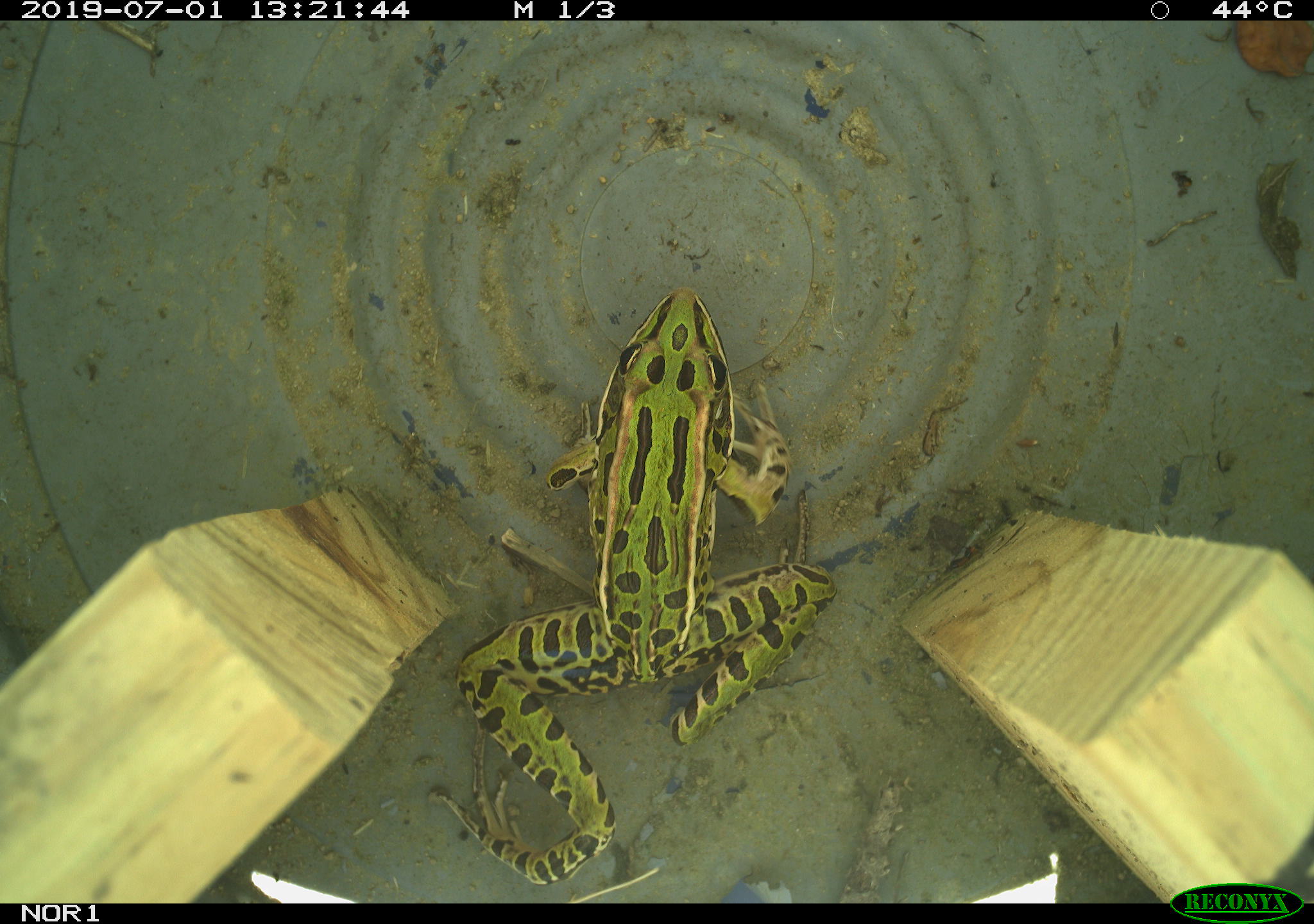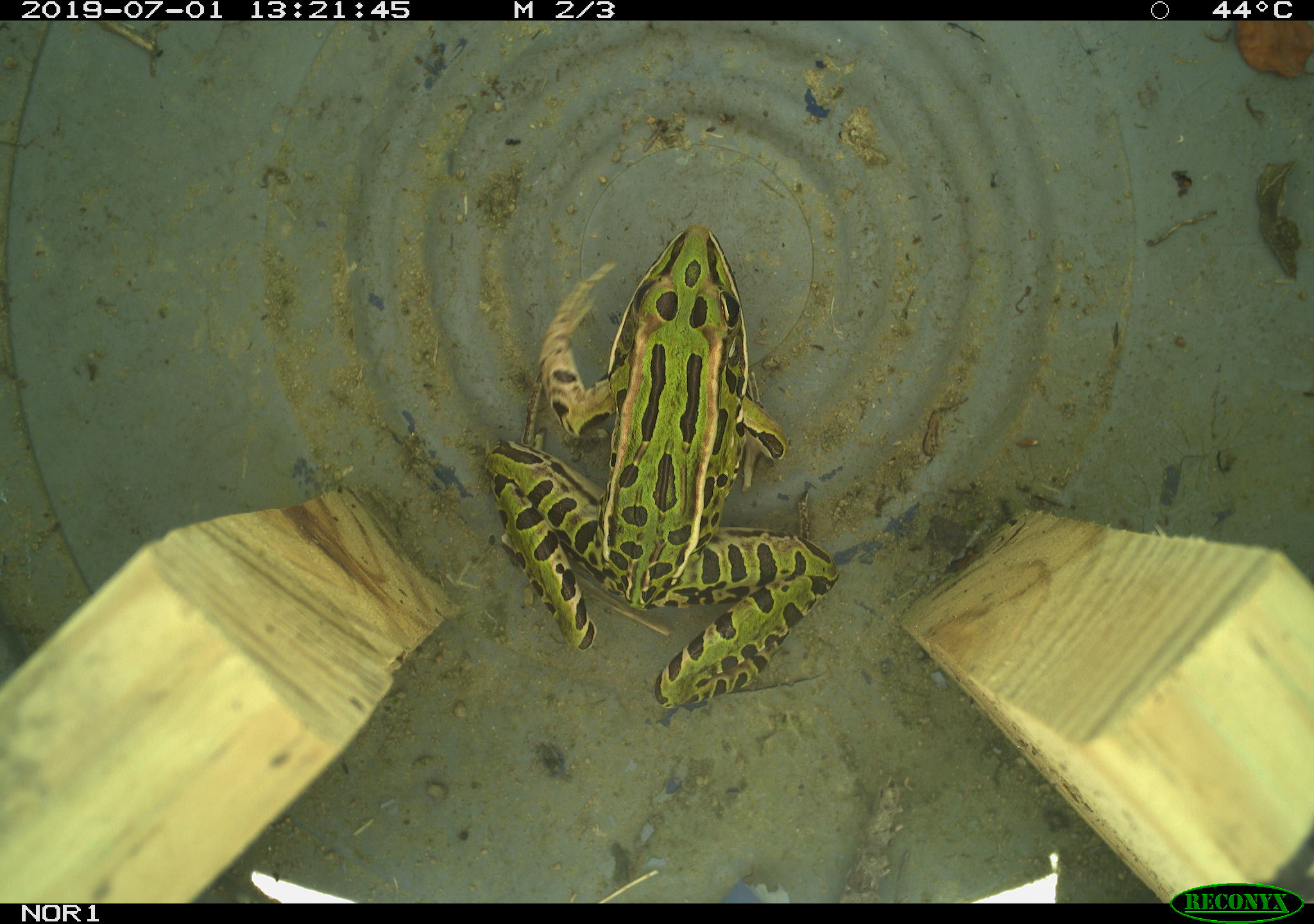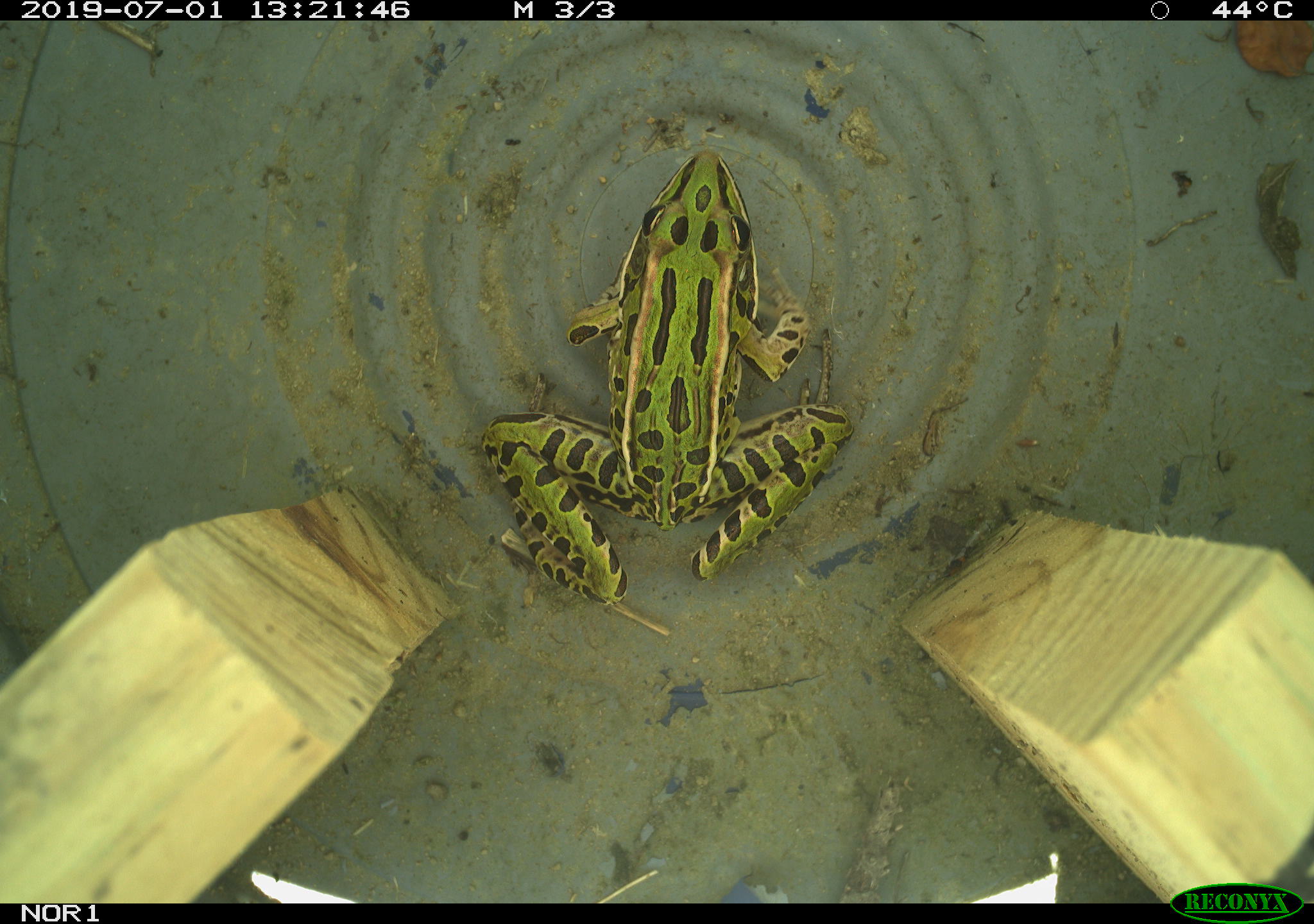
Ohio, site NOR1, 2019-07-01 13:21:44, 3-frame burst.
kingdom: Animalia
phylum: Chordata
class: Amphibia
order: Anura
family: Ranidae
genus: Lithobates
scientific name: Lithobates pipiens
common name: northern leopard frog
Northern leopard frog (Lithobates pipiens).